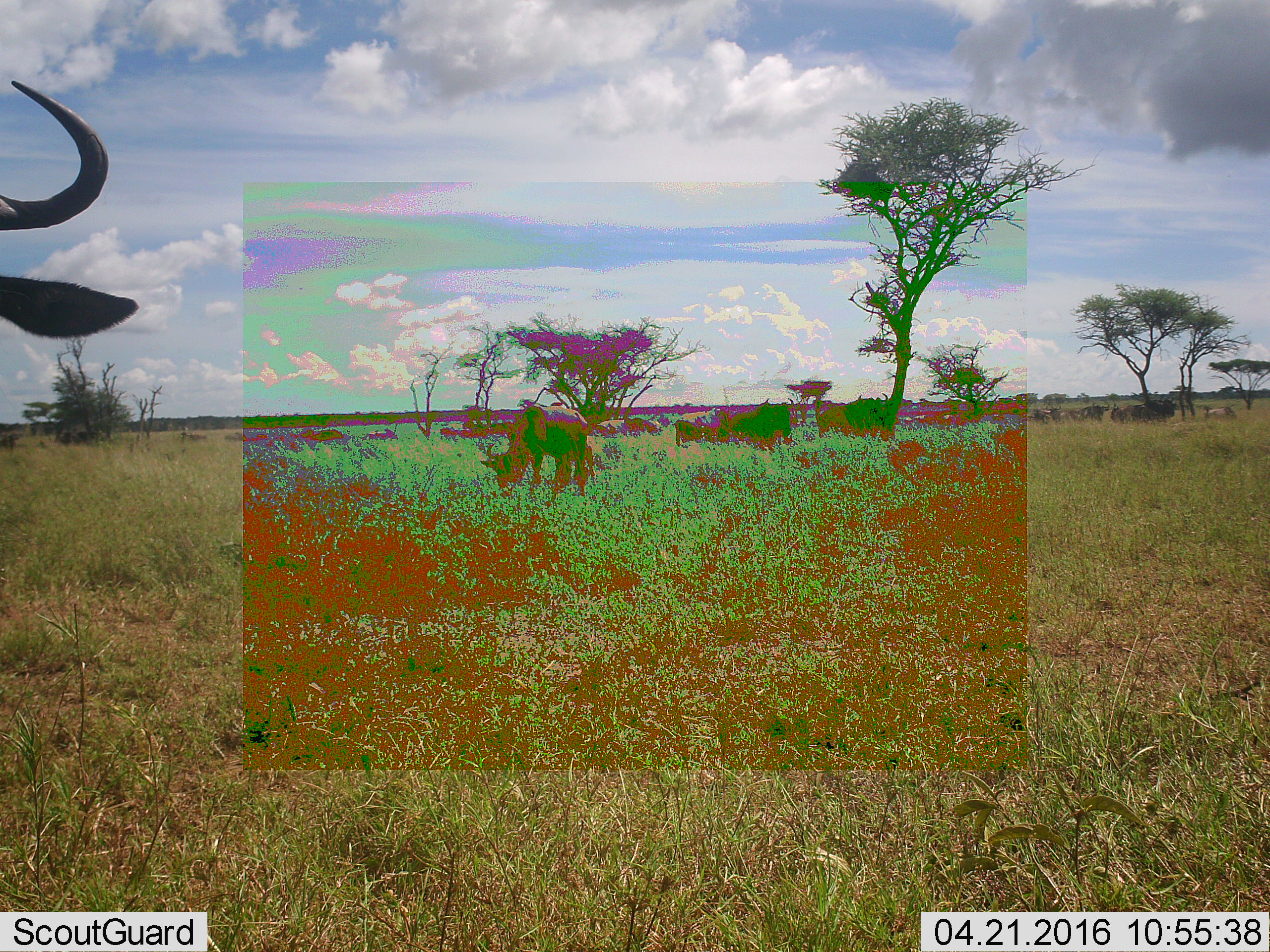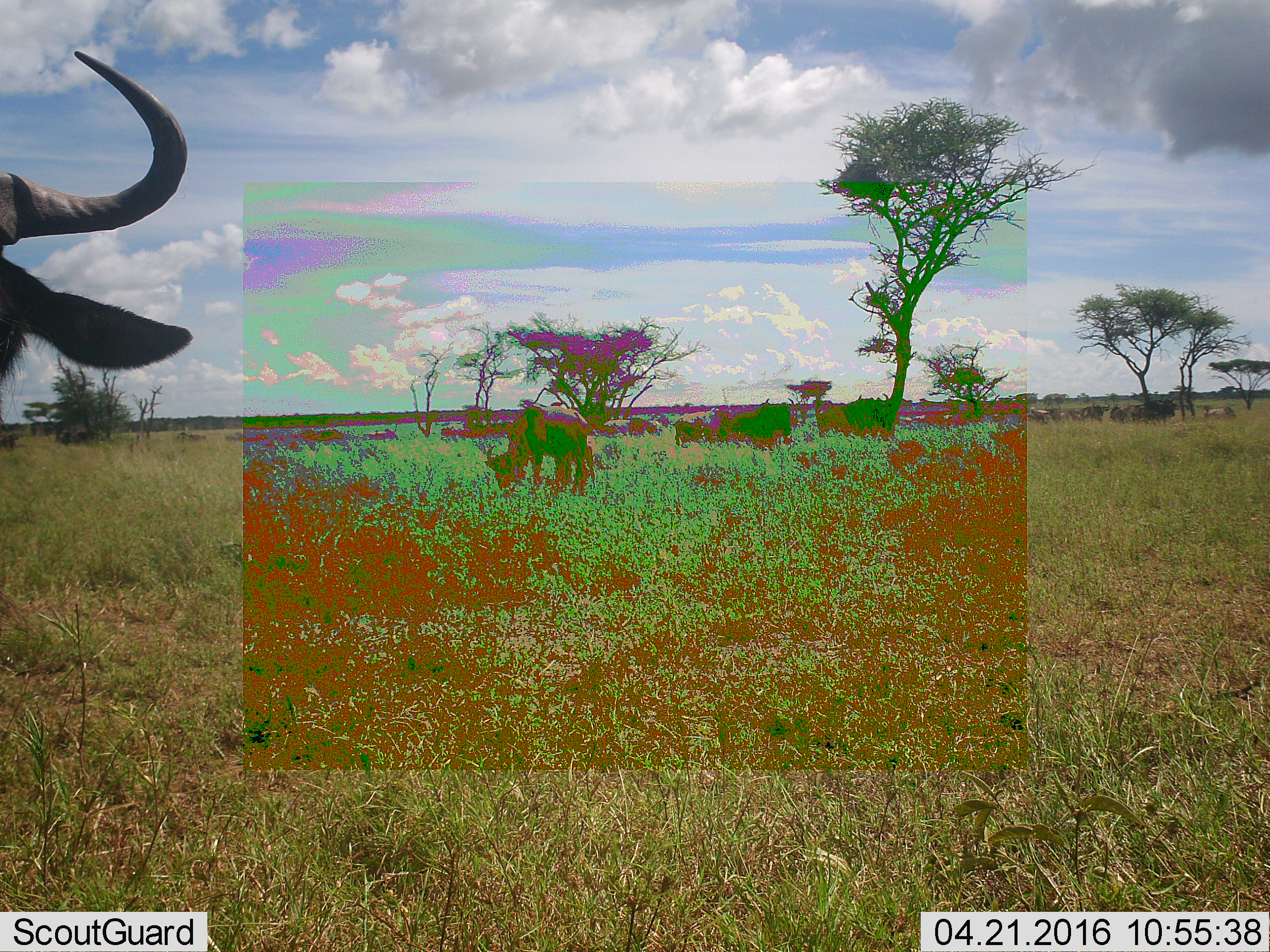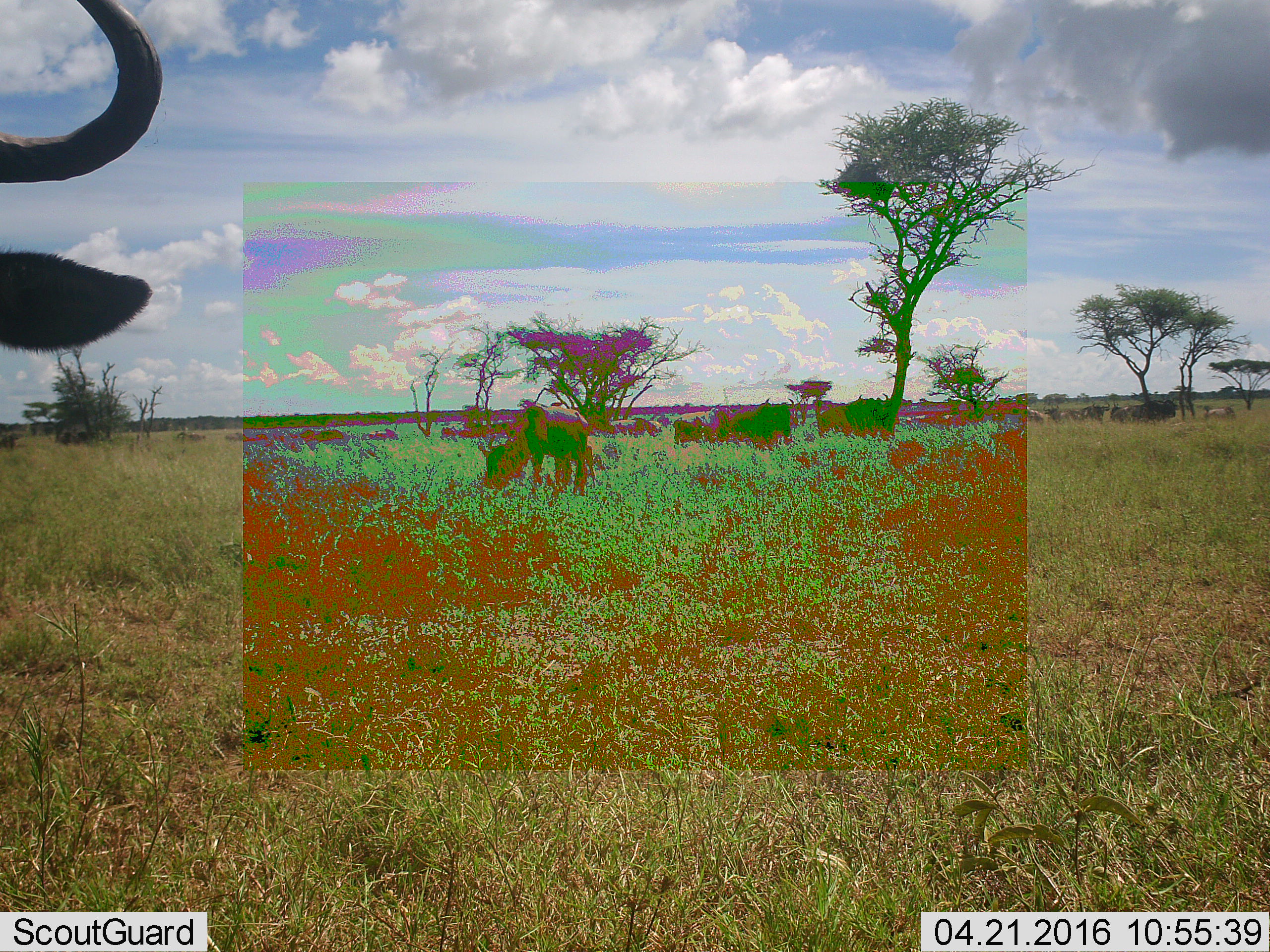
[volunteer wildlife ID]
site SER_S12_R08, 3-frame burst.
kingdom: Animalia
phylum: Chordata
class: Mammalia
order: Artiodactyla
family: Bovidae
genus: Connochaetes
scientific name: Connochaetes taurinus taurinus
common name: blue wildebeest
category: wildebeestblue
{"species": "wildebeestblue (blue wildebeest) (Connochaetes taurinus taurinus)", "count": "11-50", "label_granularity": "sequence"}